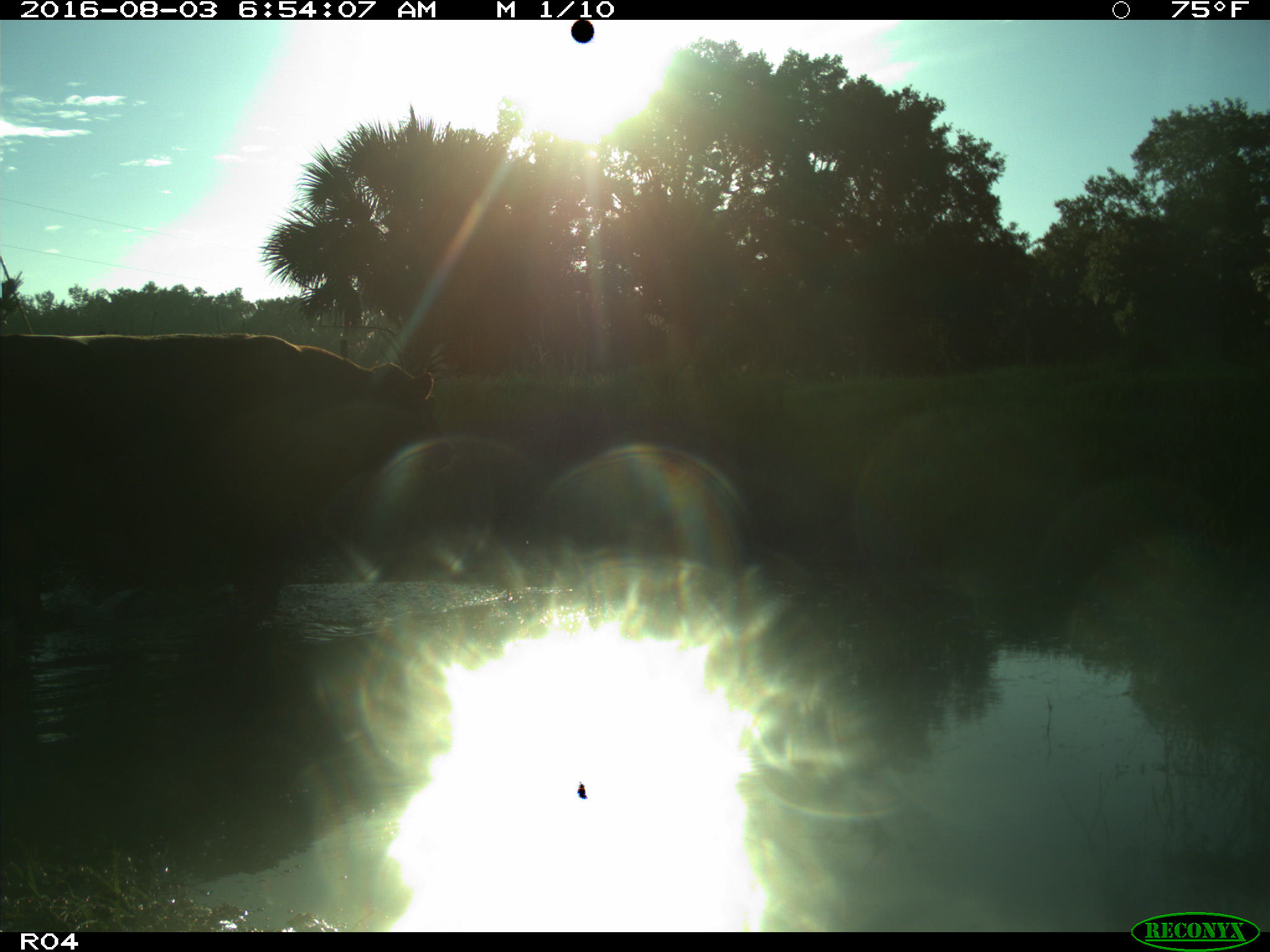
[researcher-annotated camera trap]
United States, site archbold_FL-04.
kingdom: Animalia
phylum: Chordata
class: Mammalia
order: Artiodactyla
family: Bovidae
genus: Bos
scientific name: Bos taurus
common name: domestic cow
Bos taurus (domestic cow).